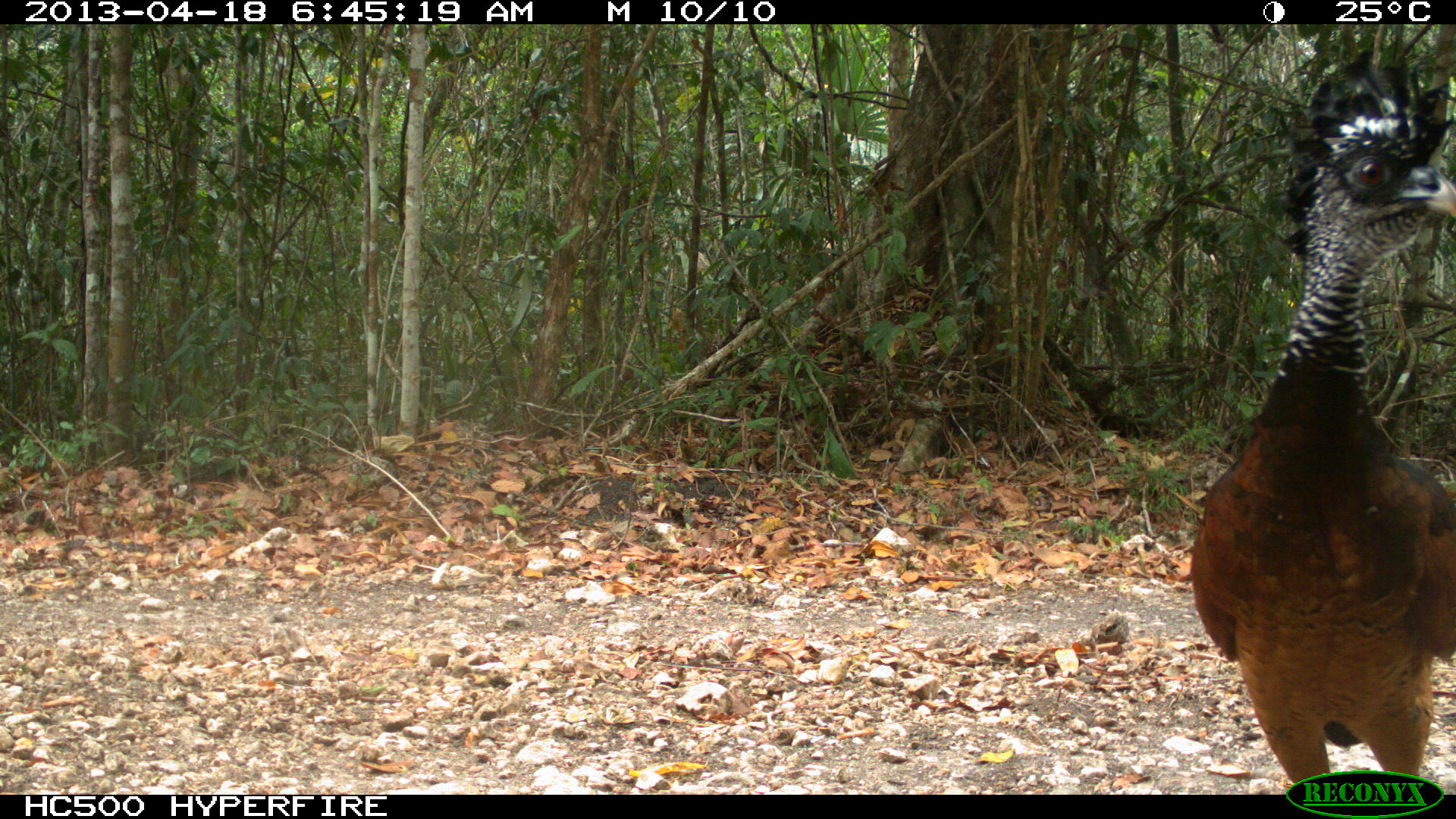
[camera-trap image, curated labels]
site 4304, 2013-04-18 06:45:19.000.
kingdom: Animalia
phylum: Chordata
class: Aves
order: Galliformes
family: Cracidae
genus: Crax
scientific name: Crax rubra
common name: great curassow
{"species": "Crax rubra (great curassow)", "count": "1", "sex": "female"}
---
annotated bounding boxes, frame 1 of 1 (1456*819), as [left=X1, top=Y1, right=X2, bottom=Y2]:
crax rubra: [left=1189, top=44, right=1456, bottom=791]